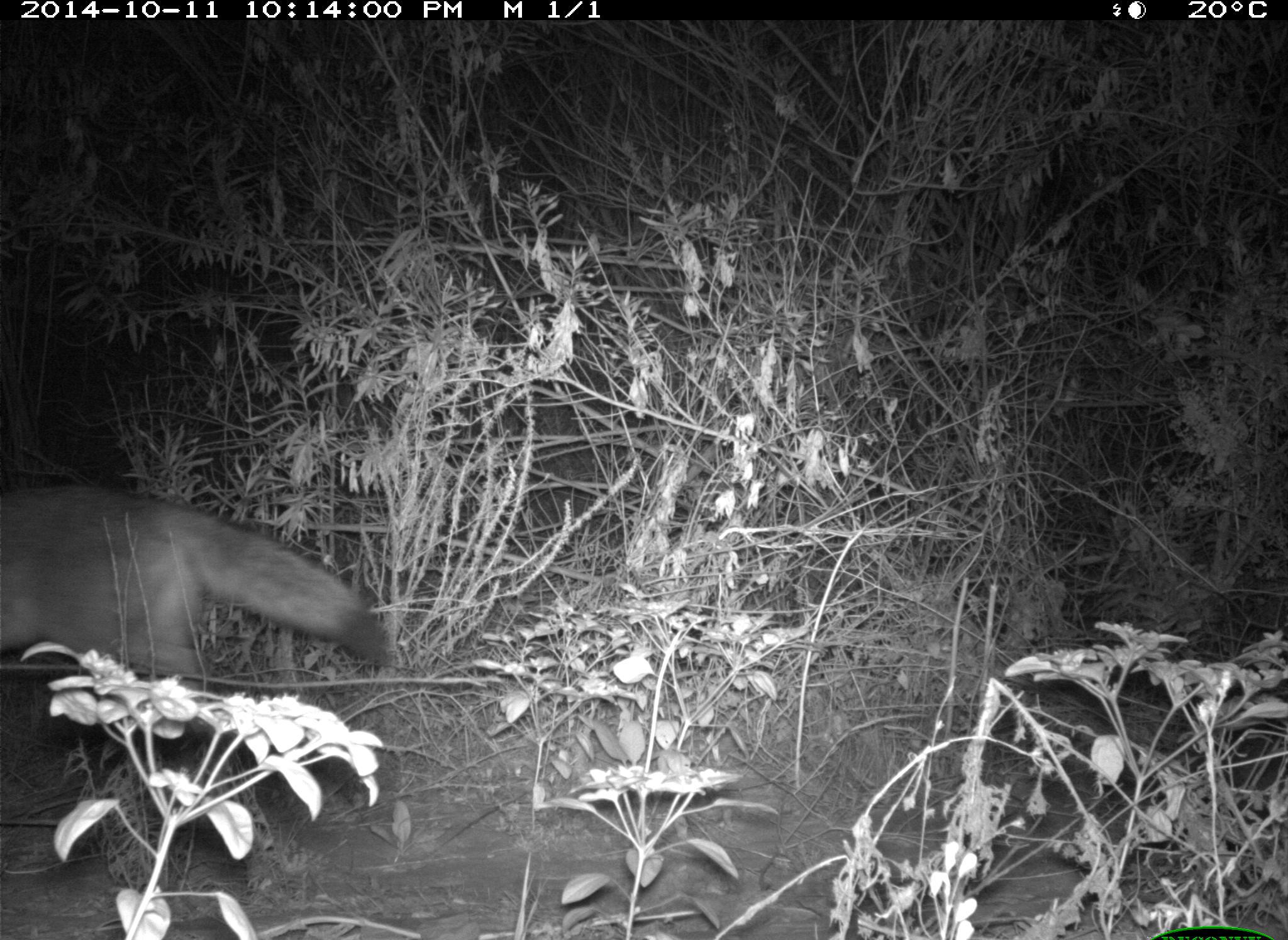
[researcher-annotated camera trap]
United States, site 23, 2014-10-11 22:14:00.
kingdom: Animalia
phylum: Chordata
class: Mammalia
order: Carnivora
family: Canidae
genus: Canis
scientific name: Canis latrans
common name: coyote